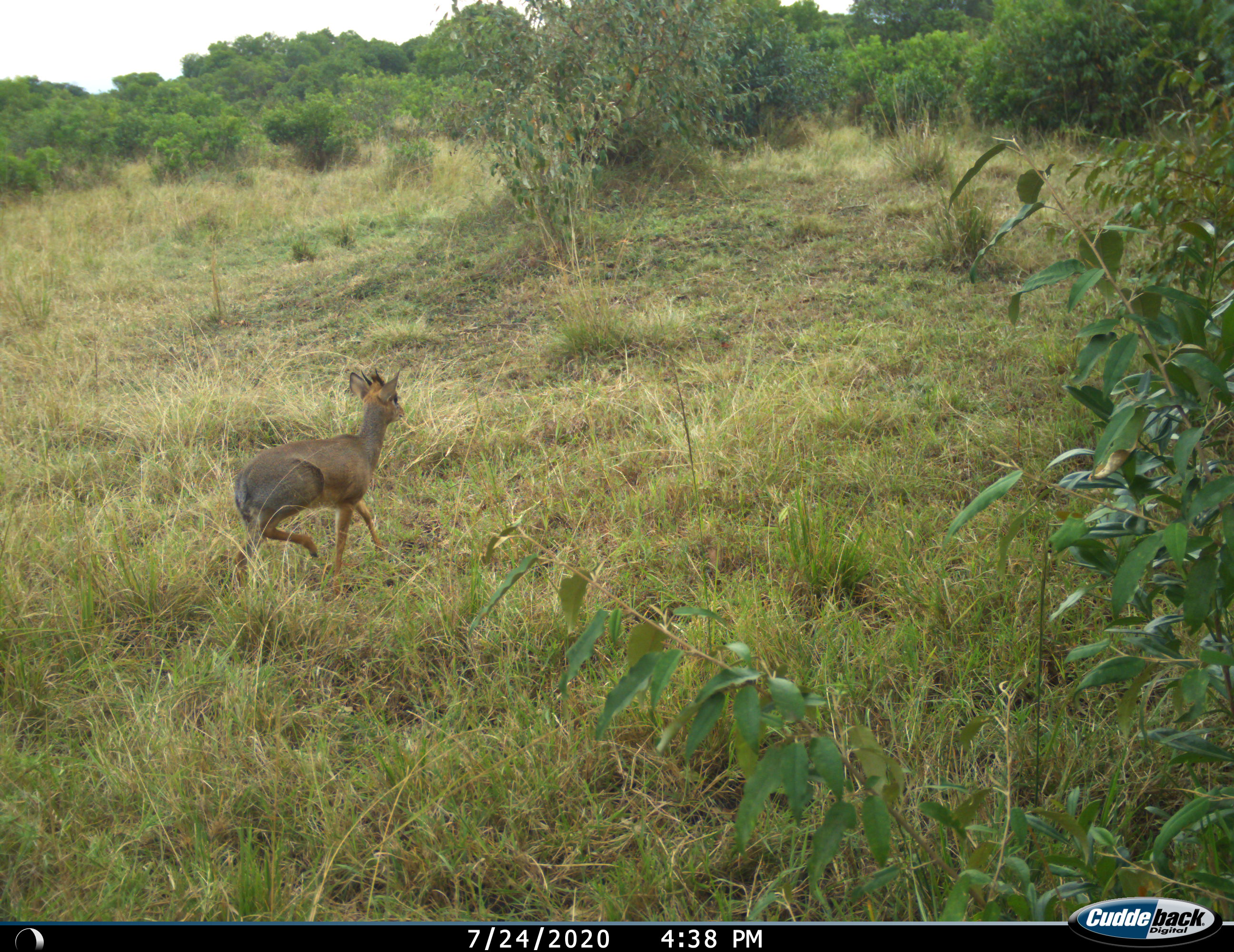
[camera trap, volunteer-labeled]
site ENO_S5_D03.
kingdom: Animalia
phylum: Chordata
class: Mammalia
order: Artiodactyla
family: Bovidae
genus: Madoqua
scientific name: Madoqua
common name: dik-dik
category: dikdik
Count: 1.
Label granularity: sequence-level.